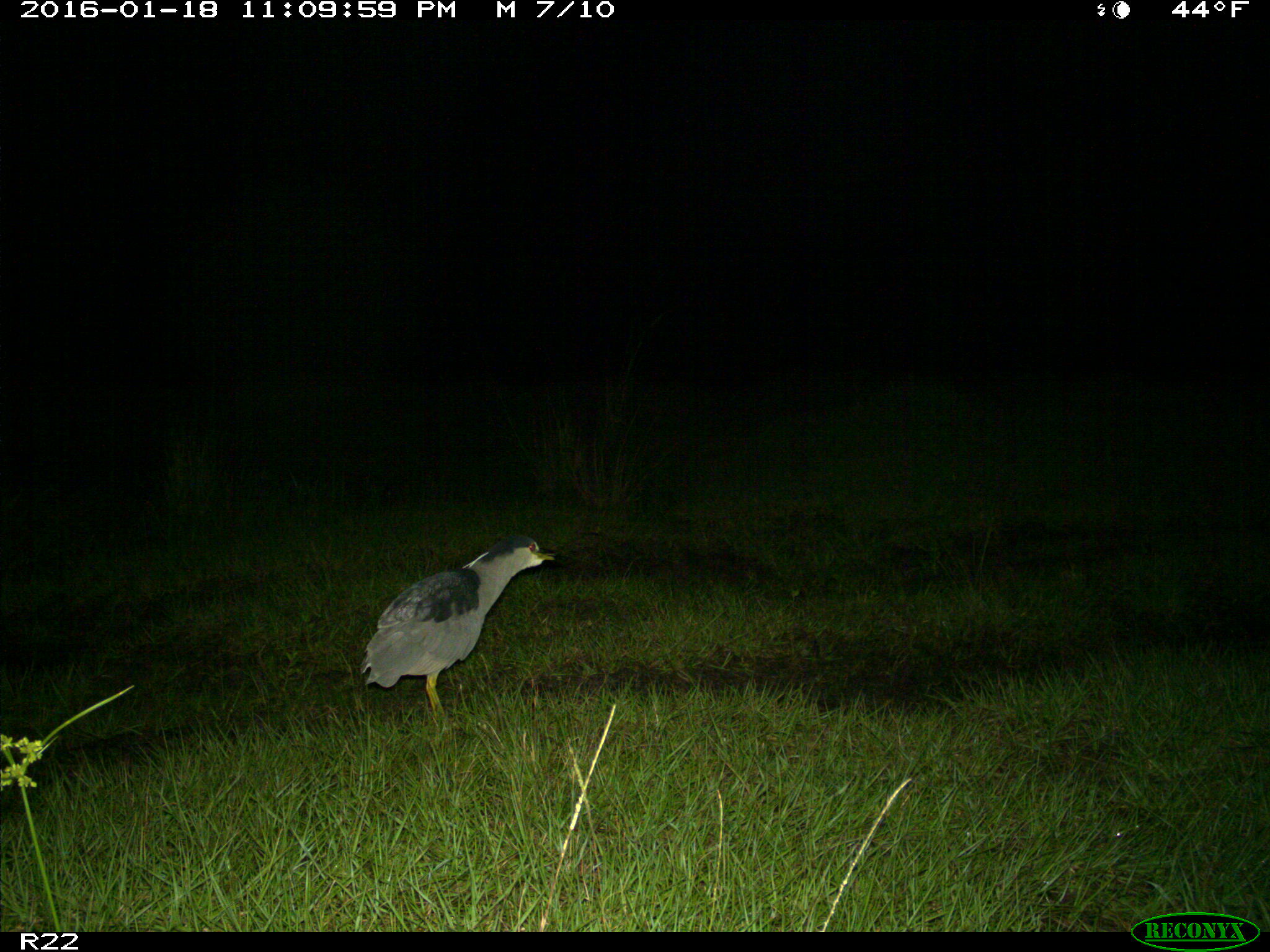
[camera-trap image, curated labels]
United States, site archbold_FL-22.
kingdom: Animalia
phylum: Chordata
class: Aves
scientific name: Aves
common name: birds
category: unidentified bird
Unidentified bird (birds) (Aves).